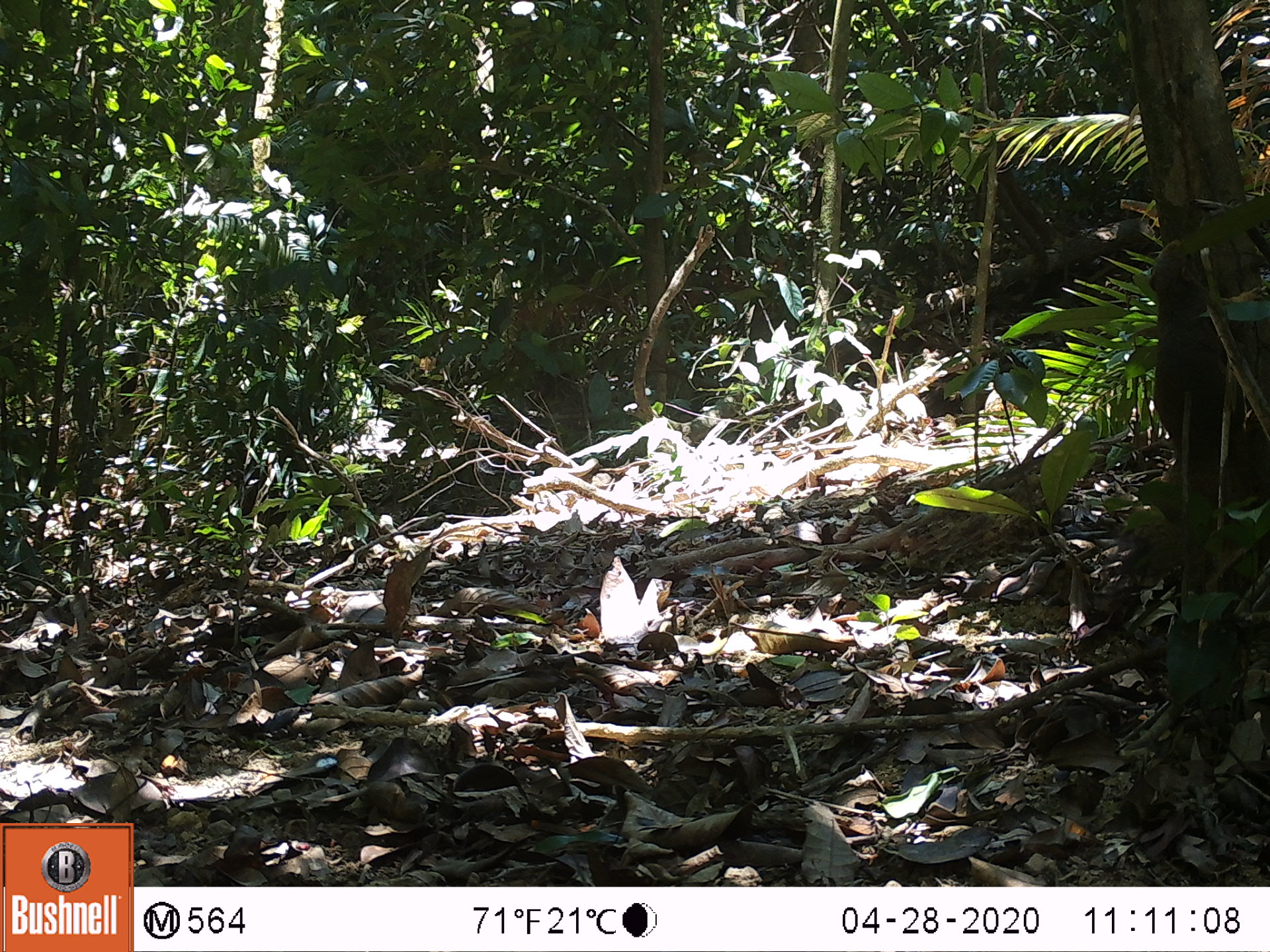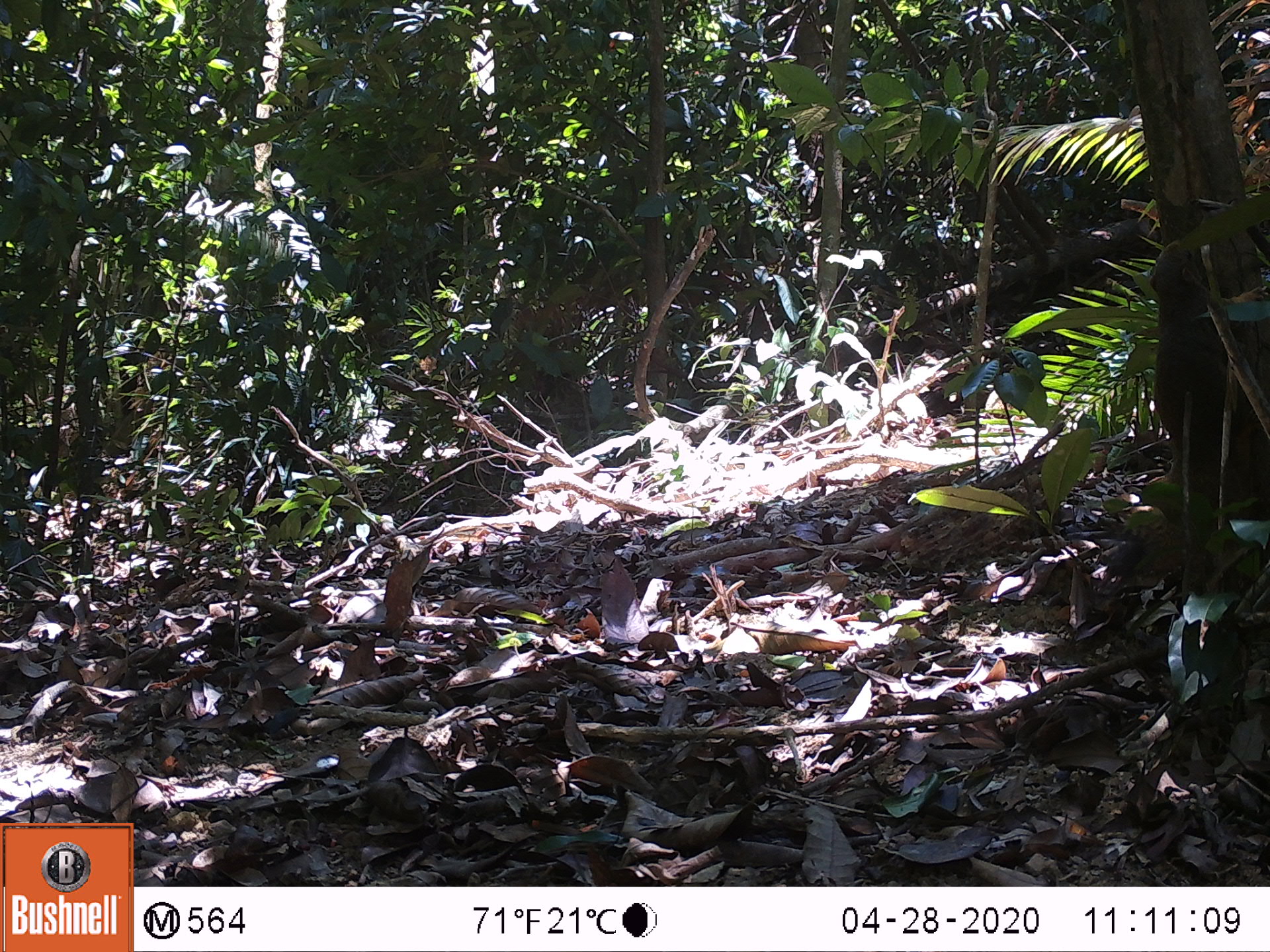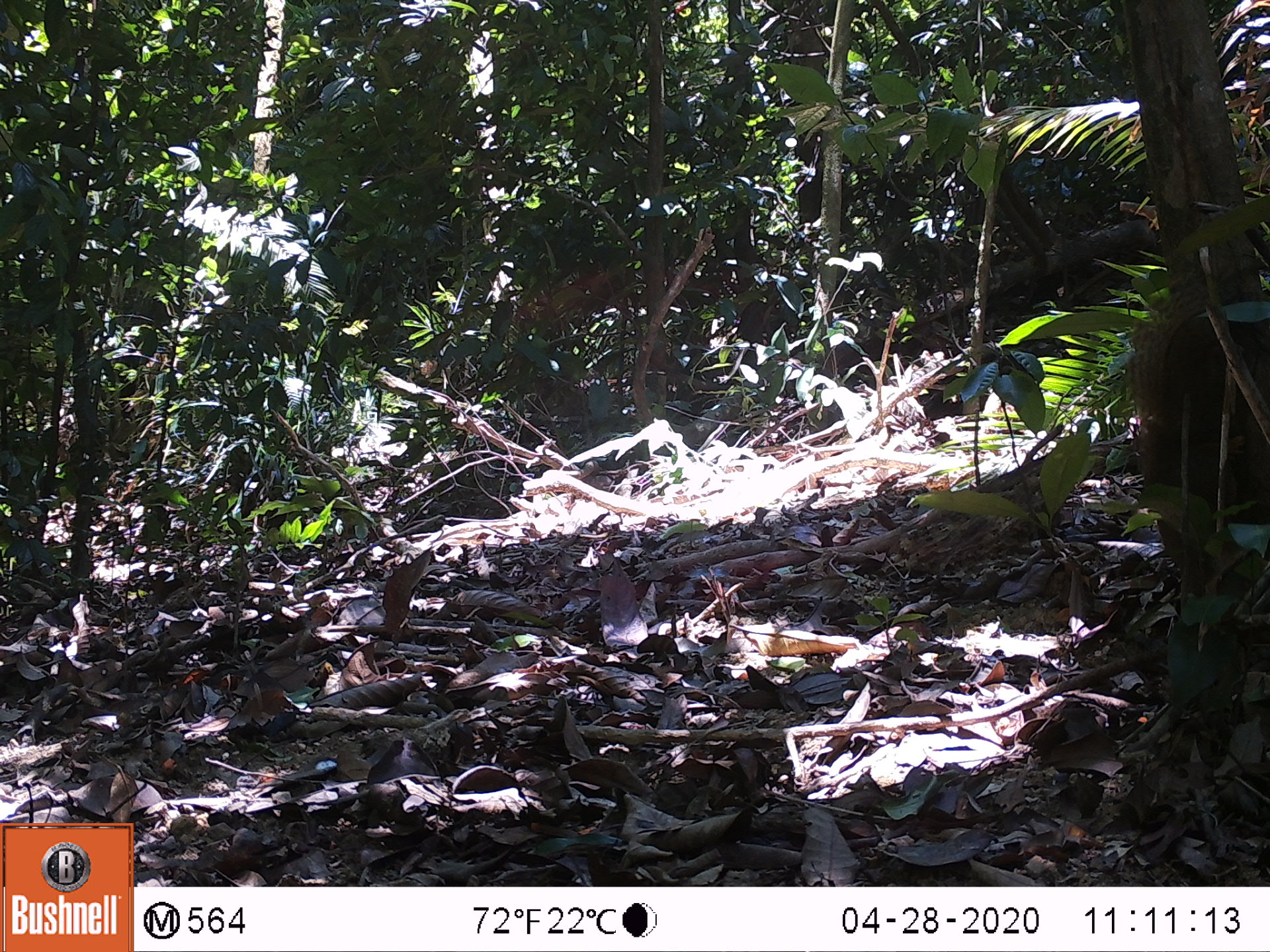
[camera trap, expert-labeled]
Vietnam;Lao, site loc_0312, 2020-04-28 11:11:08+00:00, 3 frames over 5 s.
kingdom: Animalia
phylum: Chordata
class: Mammalia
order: Rodentia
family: Sciuridae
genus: Callosciurus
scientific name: Callosciurus erythraeus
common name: pallas's squirrel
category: pallass squirrel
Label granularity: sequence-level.